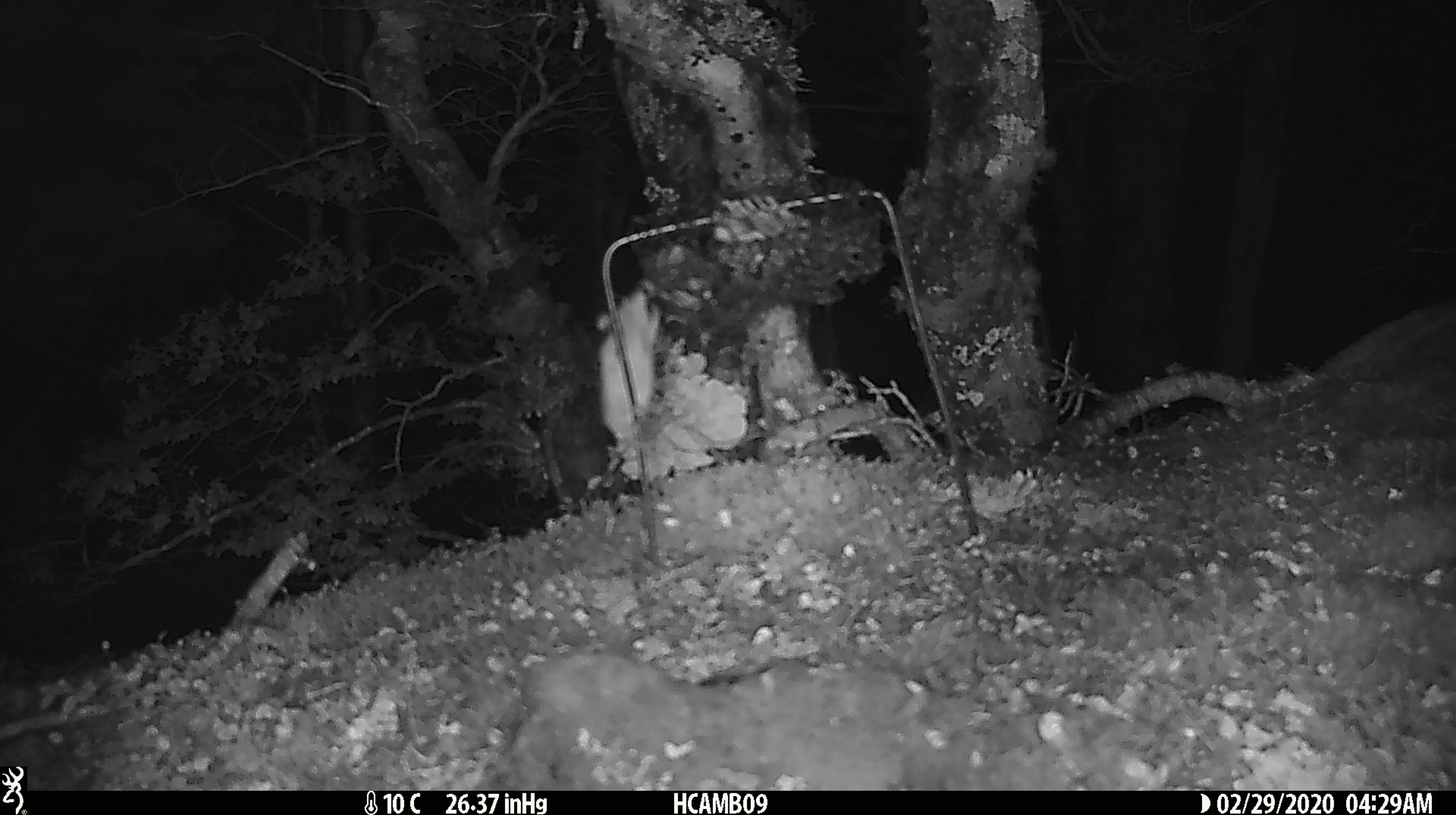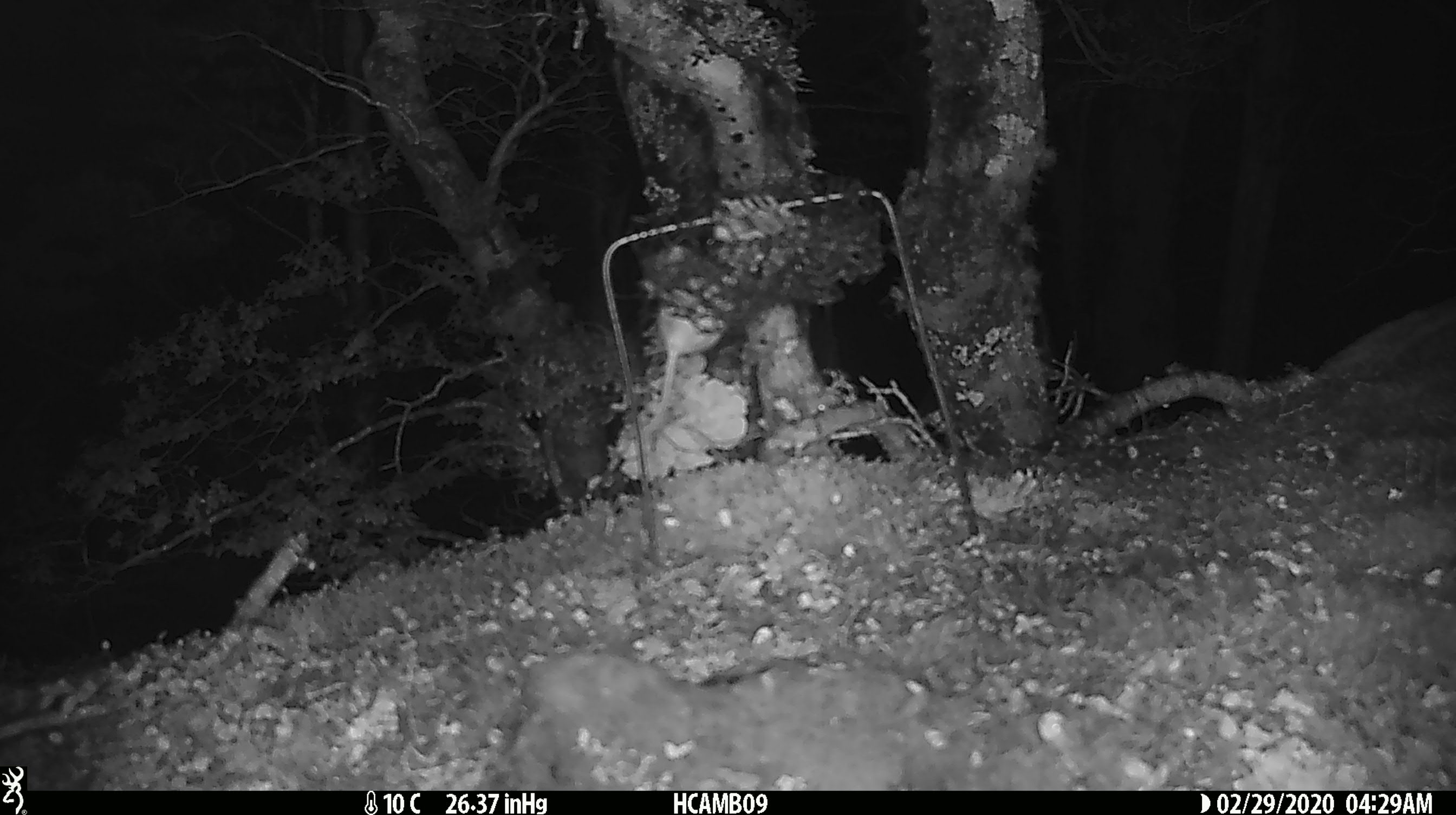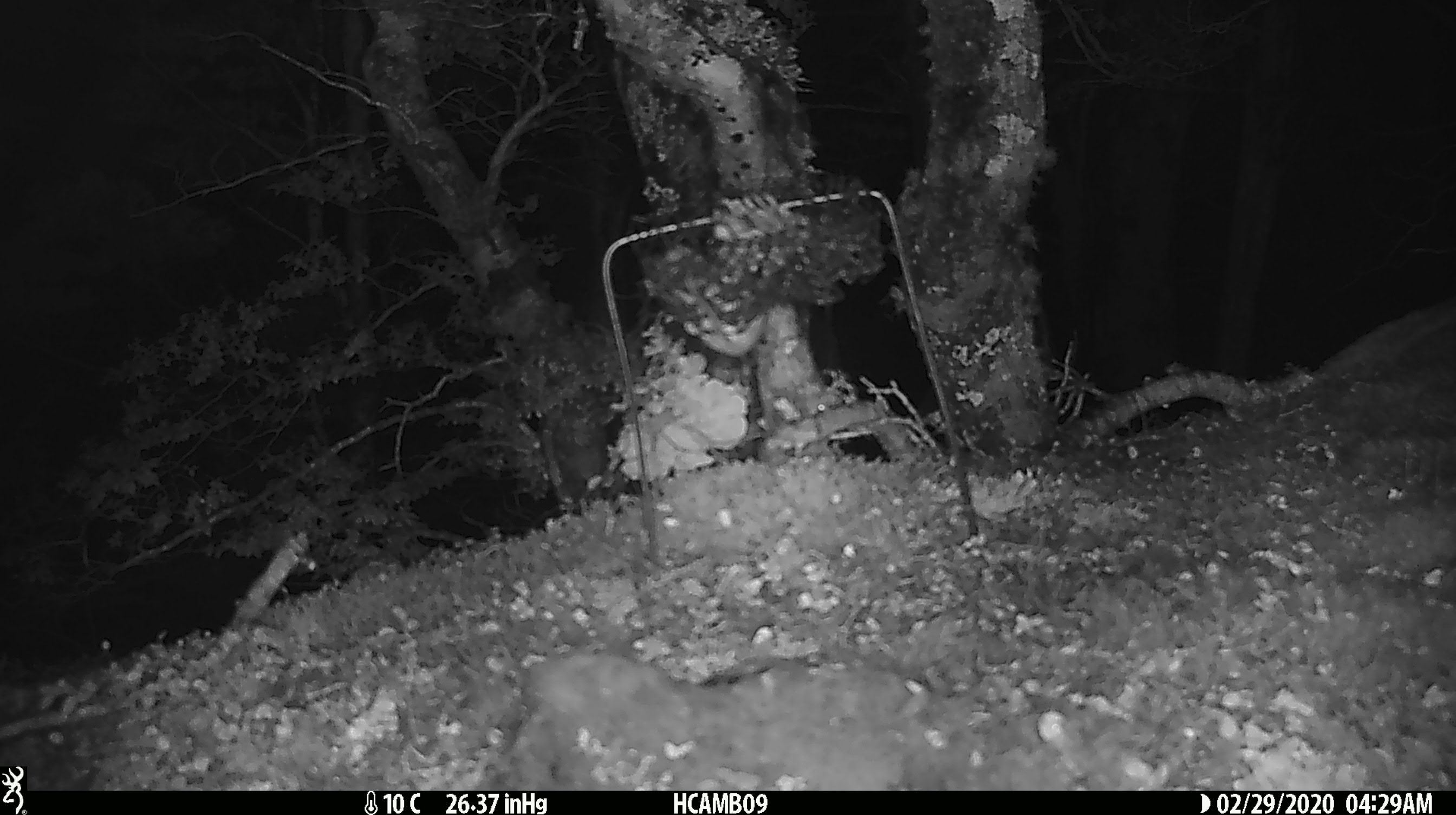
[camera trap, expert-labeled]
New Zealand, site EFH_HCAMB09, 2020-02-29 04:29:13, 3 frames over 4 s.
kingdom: Animalia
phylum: Chordata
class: Mammalia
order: Rodentia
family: Muridae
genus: Mus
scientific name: Mus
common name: mouse